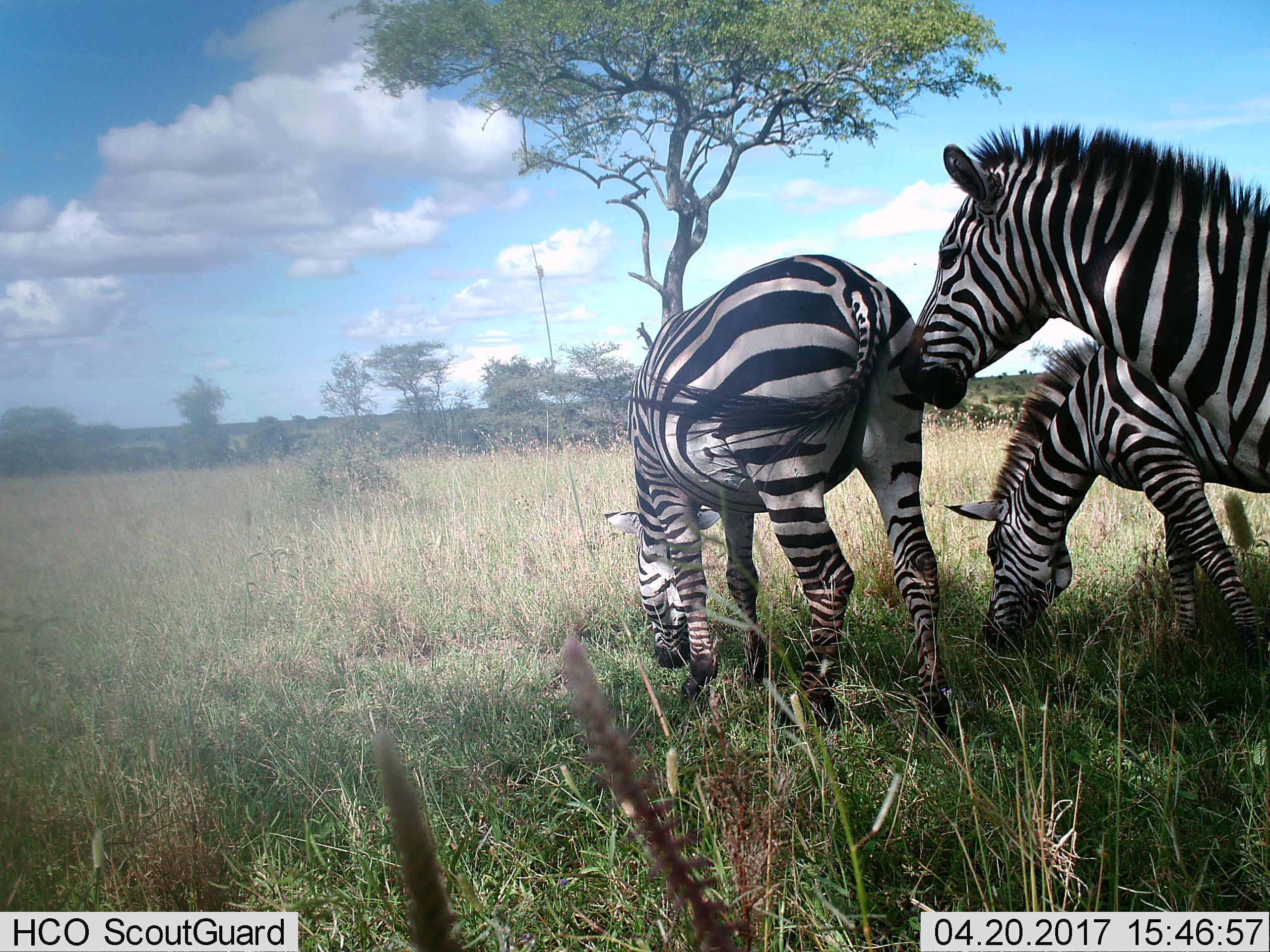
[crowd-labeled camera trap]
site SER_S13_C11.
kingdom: Animalia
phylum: Chordata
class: Mammalia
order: Perissodactyla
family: Equidae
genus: Equus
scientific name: Equus quagga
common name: plains zebra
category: zebraplains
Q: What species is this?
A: Zebraplains (plains zebra) (Equus quagga).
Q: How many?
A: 3.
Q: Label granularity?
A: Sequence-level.